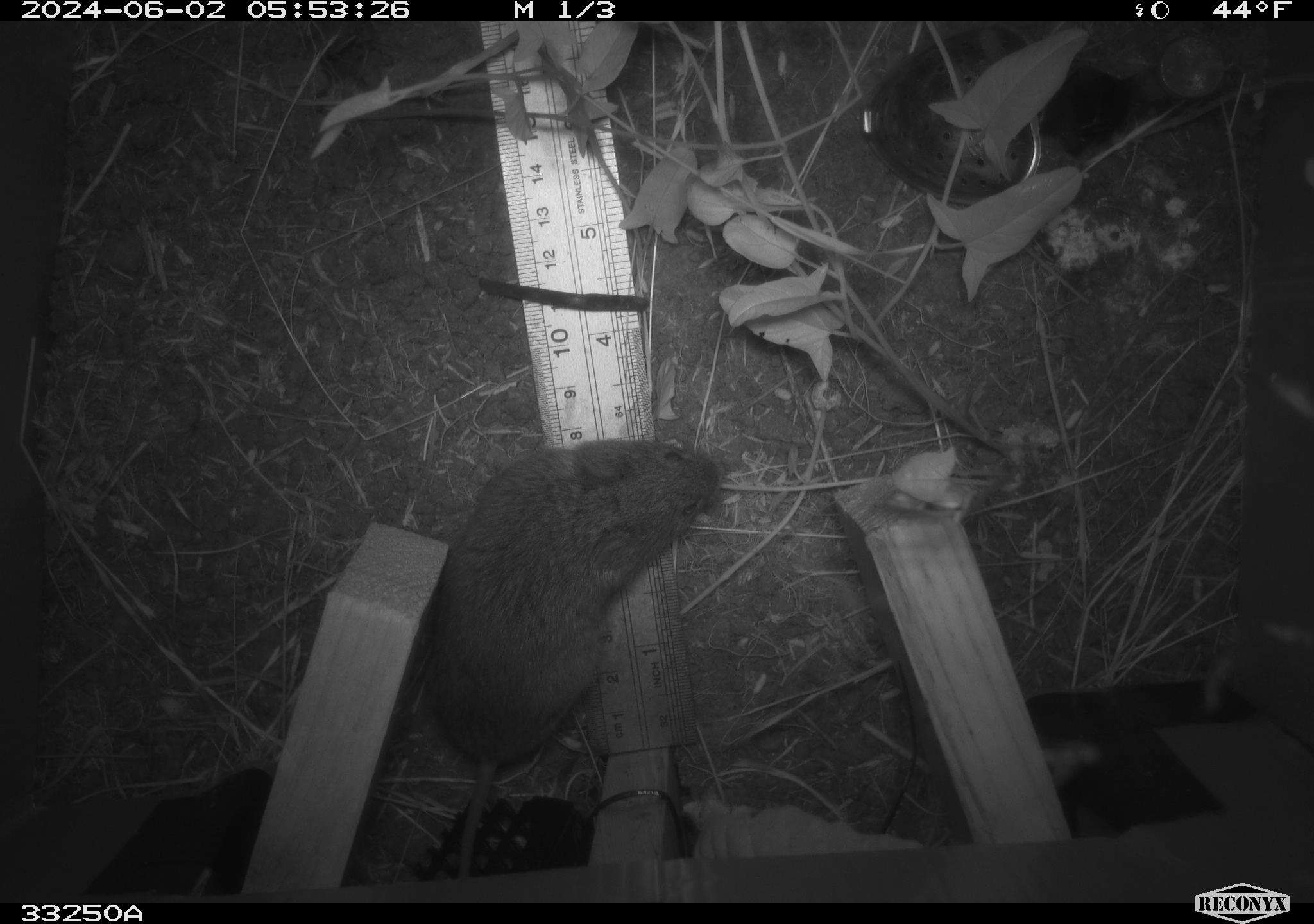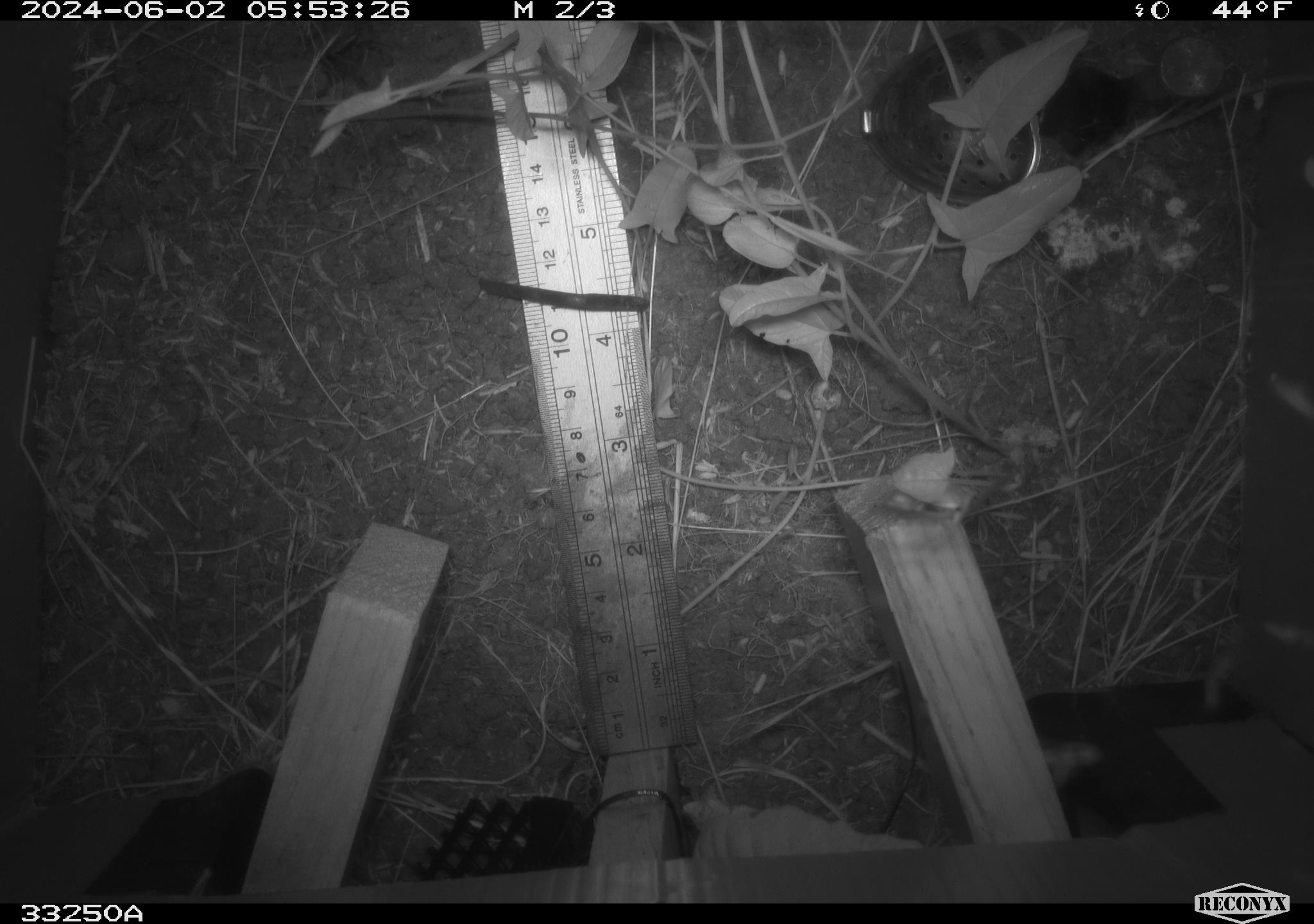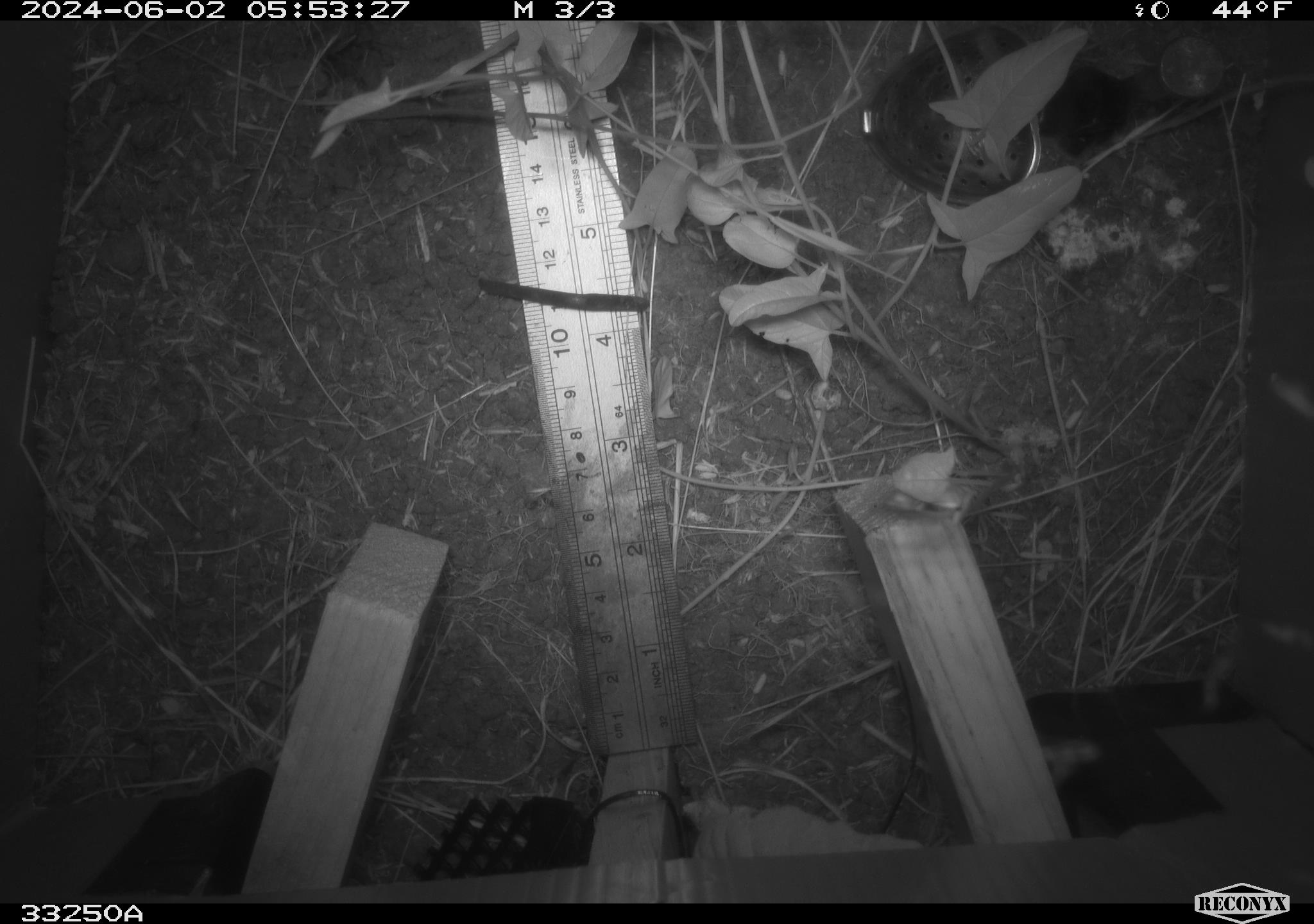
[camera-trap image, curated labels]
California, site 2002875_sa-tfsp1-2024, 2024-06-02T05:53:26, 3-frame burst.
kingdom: Animalia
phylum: Chordata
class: Mammalia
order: Rodentia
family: Cricetidae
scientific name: Arvicolinae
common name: voles, lemmings, and muskrats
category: arvicolinae subfamily